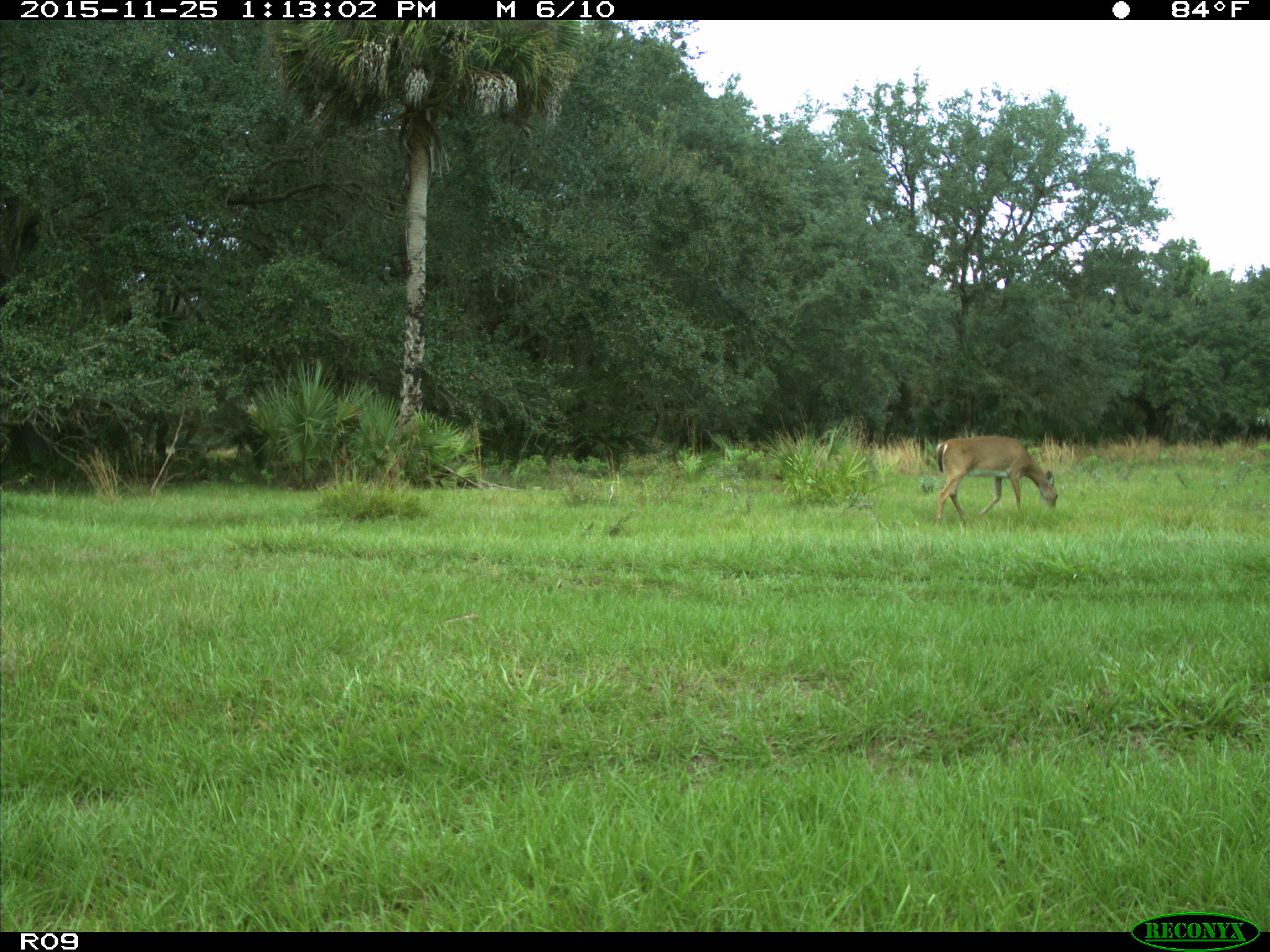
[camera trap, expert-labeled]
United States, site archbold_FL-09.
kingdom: Animalia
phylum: Chordata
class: Mammalia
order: Artiodactyla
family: Cervidae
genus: Odocoileus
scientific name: Odocoileus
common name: deer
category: unidentified deer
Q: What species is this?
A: Unidentified deer (deer) (Odocoileus).